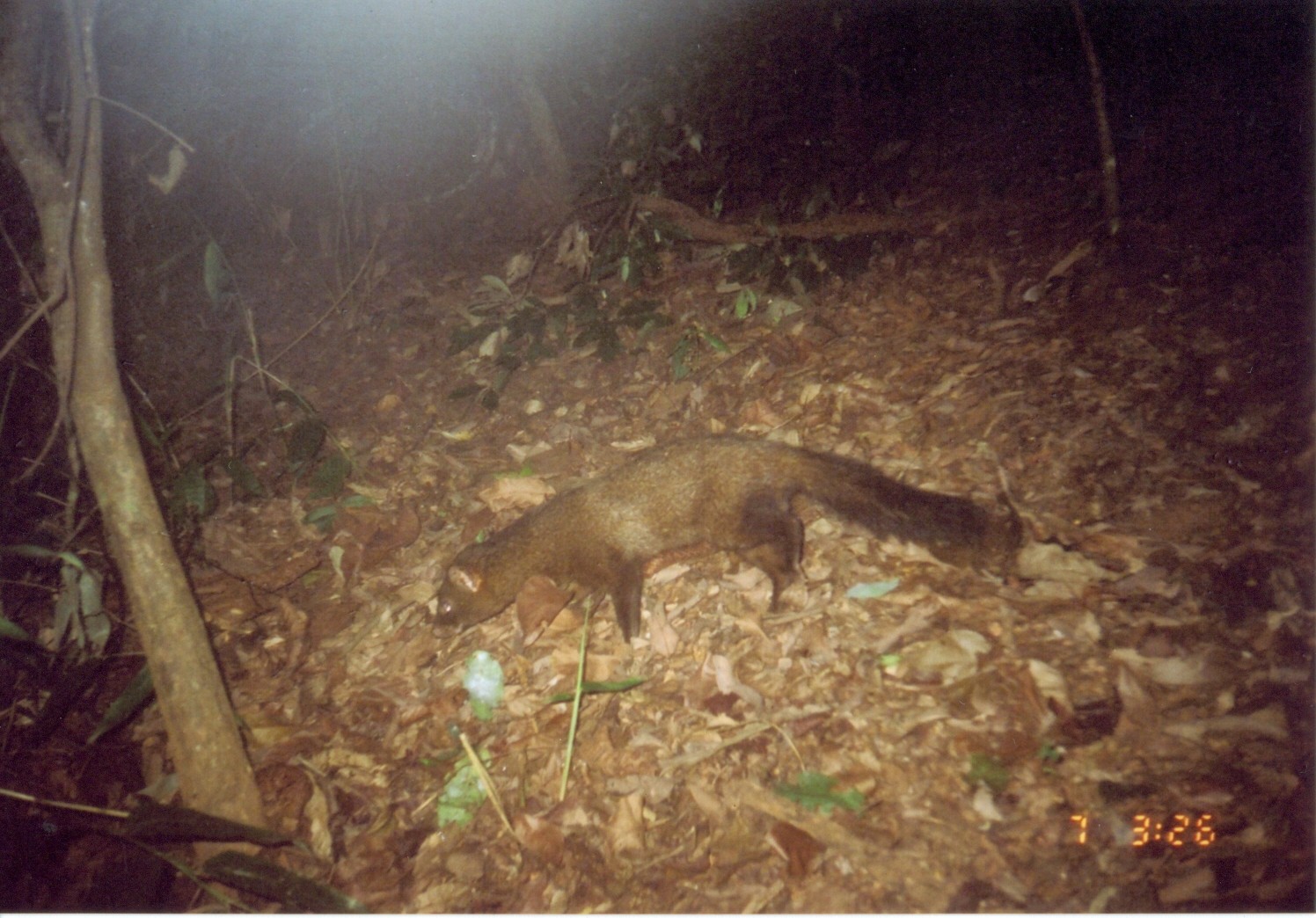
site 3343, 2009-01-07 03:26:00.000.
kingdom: Animalia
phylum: Chordata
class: Mammalia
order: Carnivora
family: Herpestidae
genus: Bdeogale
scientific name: Bdeogale crassicauda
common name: bushy-tailed mongoose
Bdeogale crassicauda (bushy-tailed mongoose), count 1.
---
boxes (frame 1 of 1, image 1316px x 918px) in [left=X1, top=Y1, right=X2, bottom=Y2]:
bdeogale crassicauda: [left=428, top=429, right=1018, bottom=653]